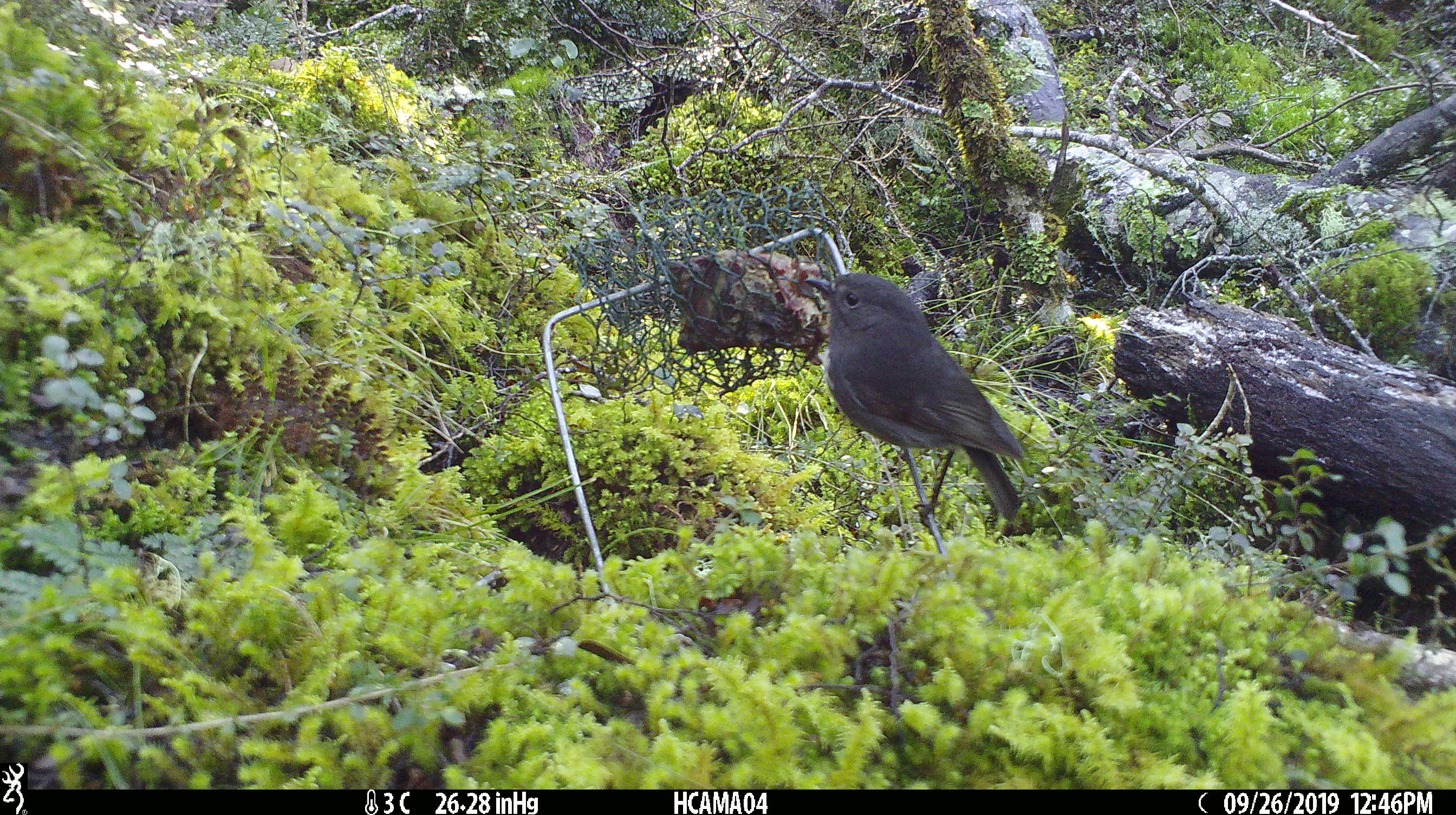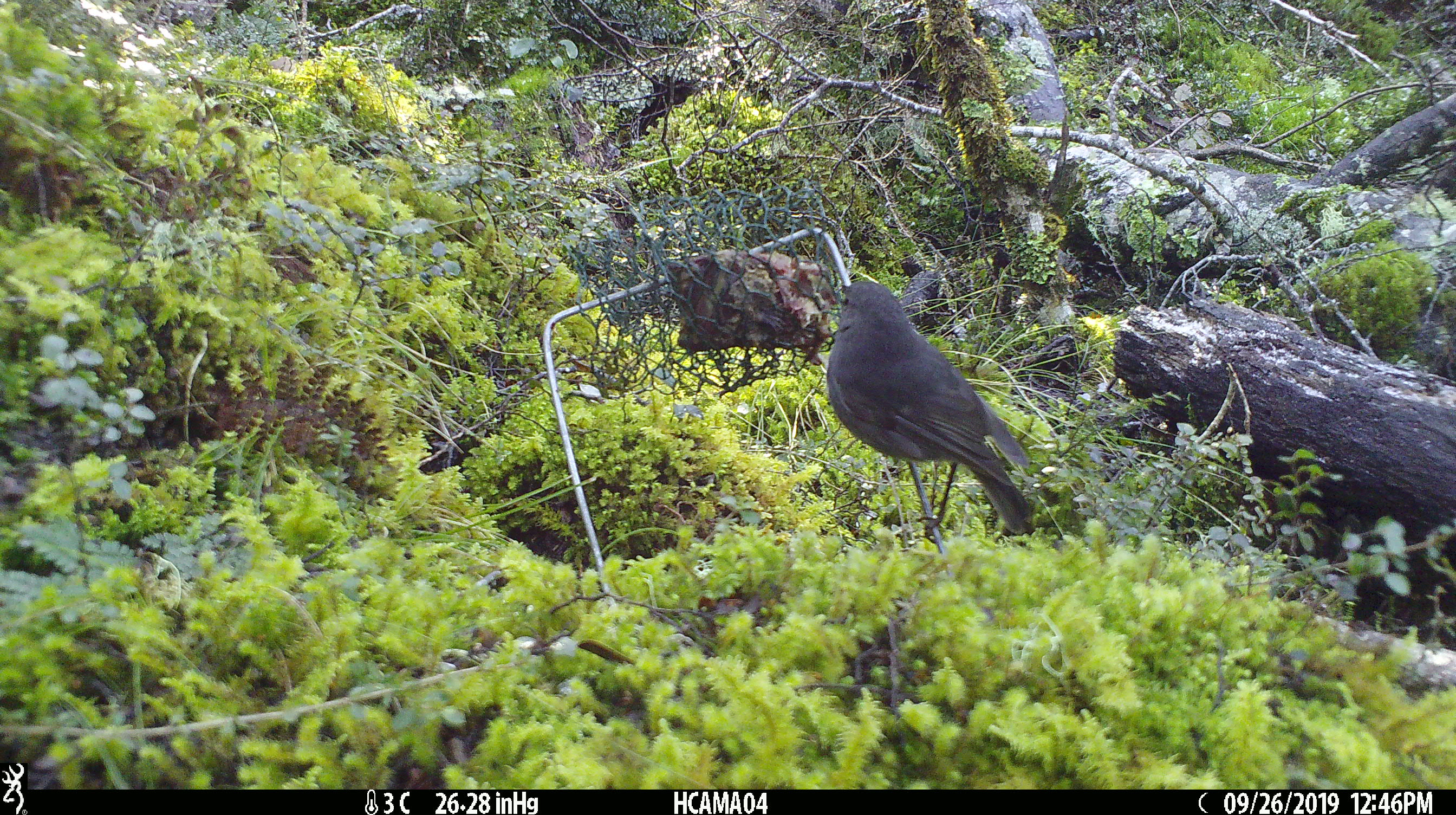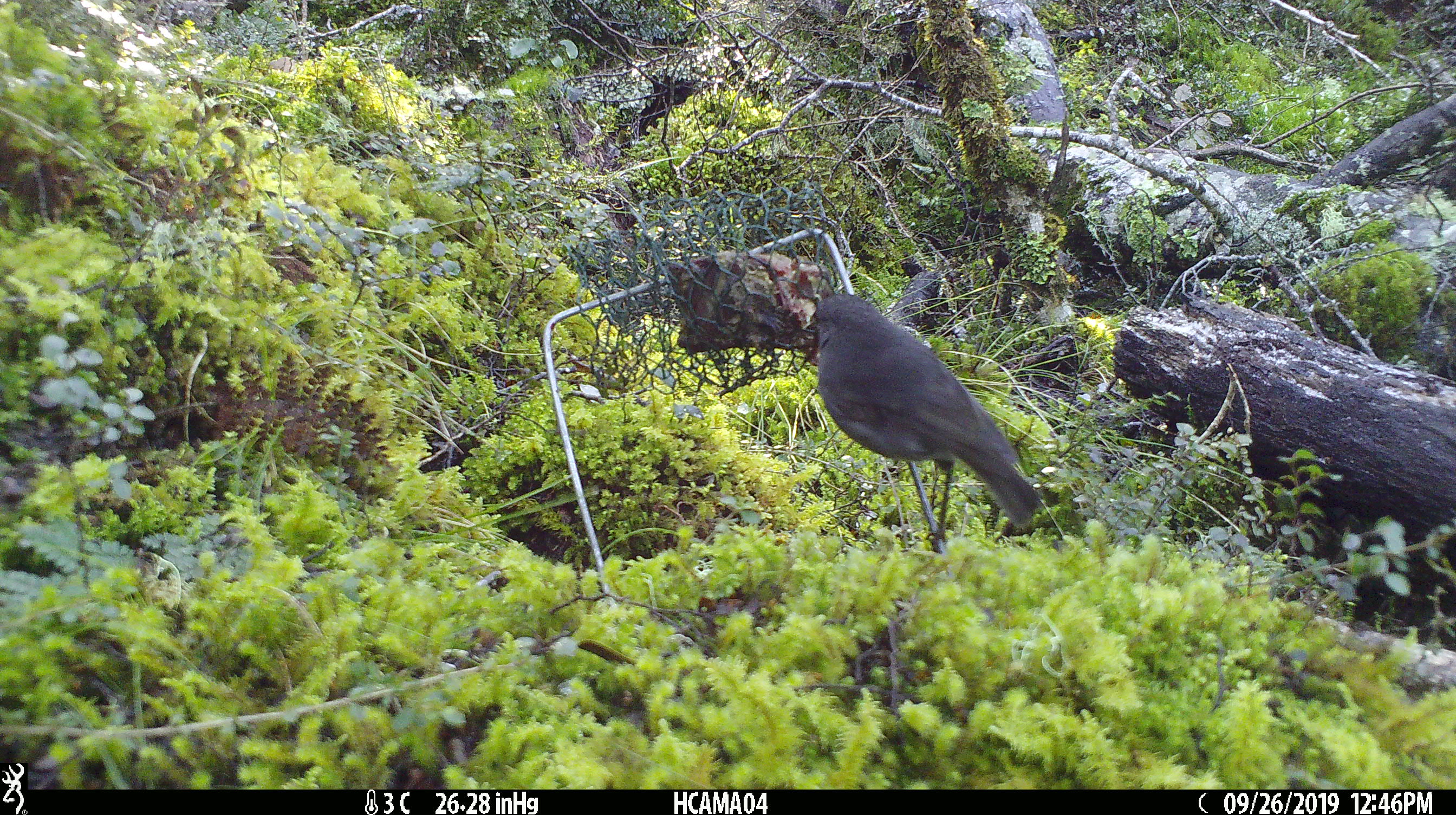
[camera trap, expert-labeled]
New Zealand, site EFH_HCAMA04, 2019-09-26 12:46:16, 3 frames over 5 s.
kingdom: Animalia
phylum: Chordata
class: Aves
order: Passeriformes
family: Petroicidae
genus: Petroica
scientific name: Petroica australis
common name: new zealand robin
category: robin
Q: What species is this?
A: Robin (new zealand robin) (Petroica australis).